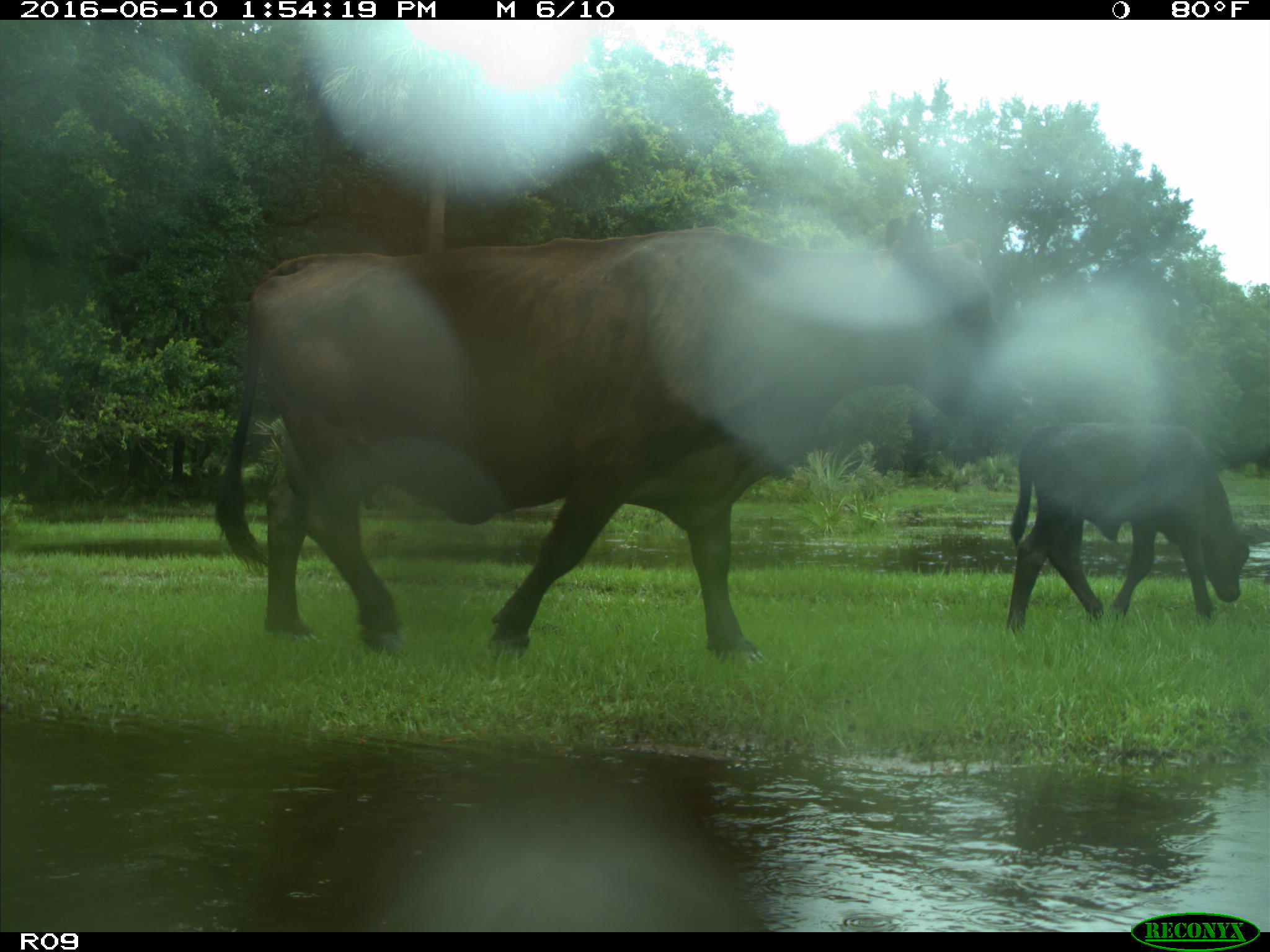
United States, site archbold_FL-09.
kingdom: Animalia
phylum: Chordata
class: Mammalia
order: Artiodactyla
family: Bovidae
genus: Bos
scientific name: Bos taurus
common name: domestic cow